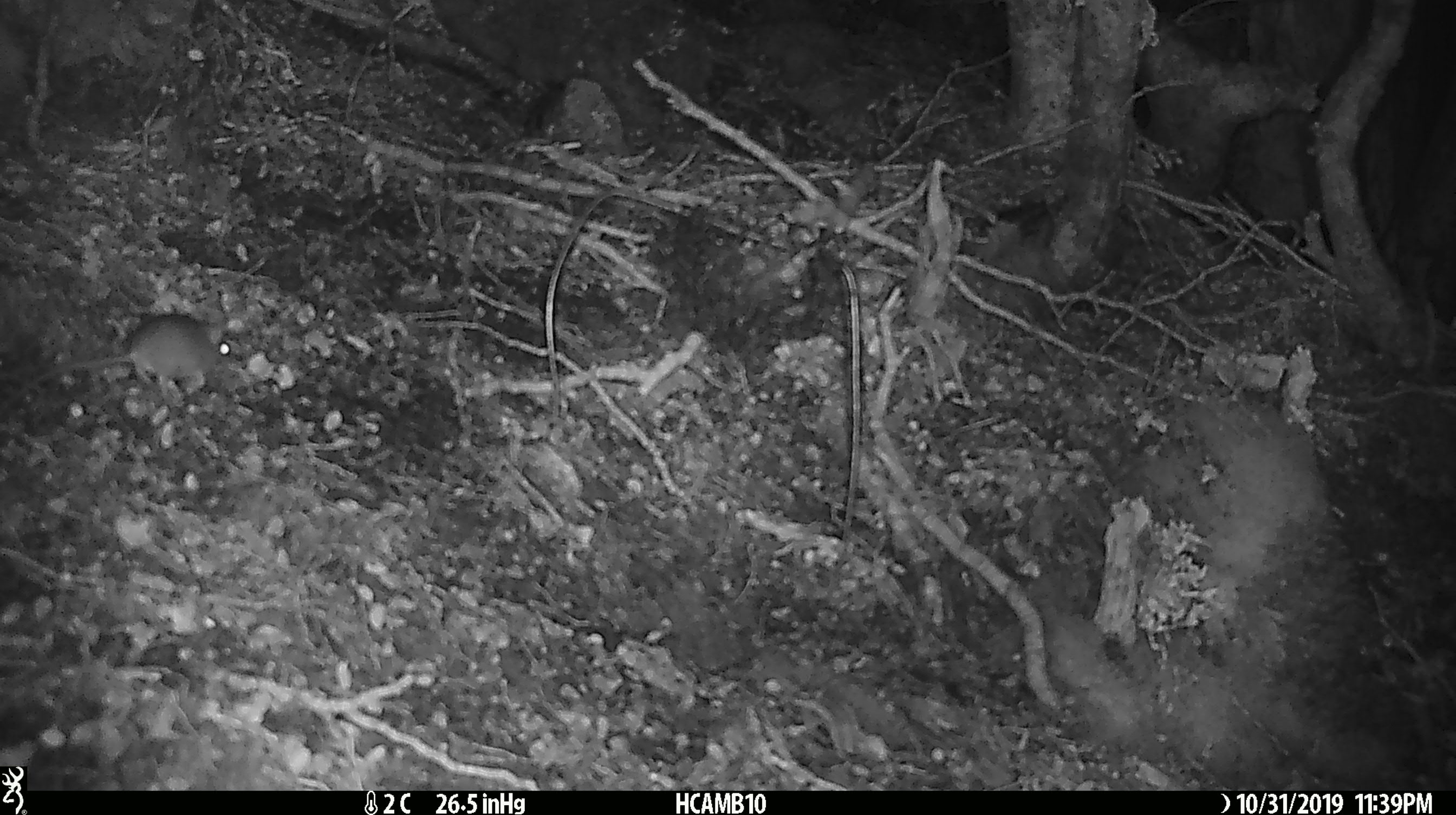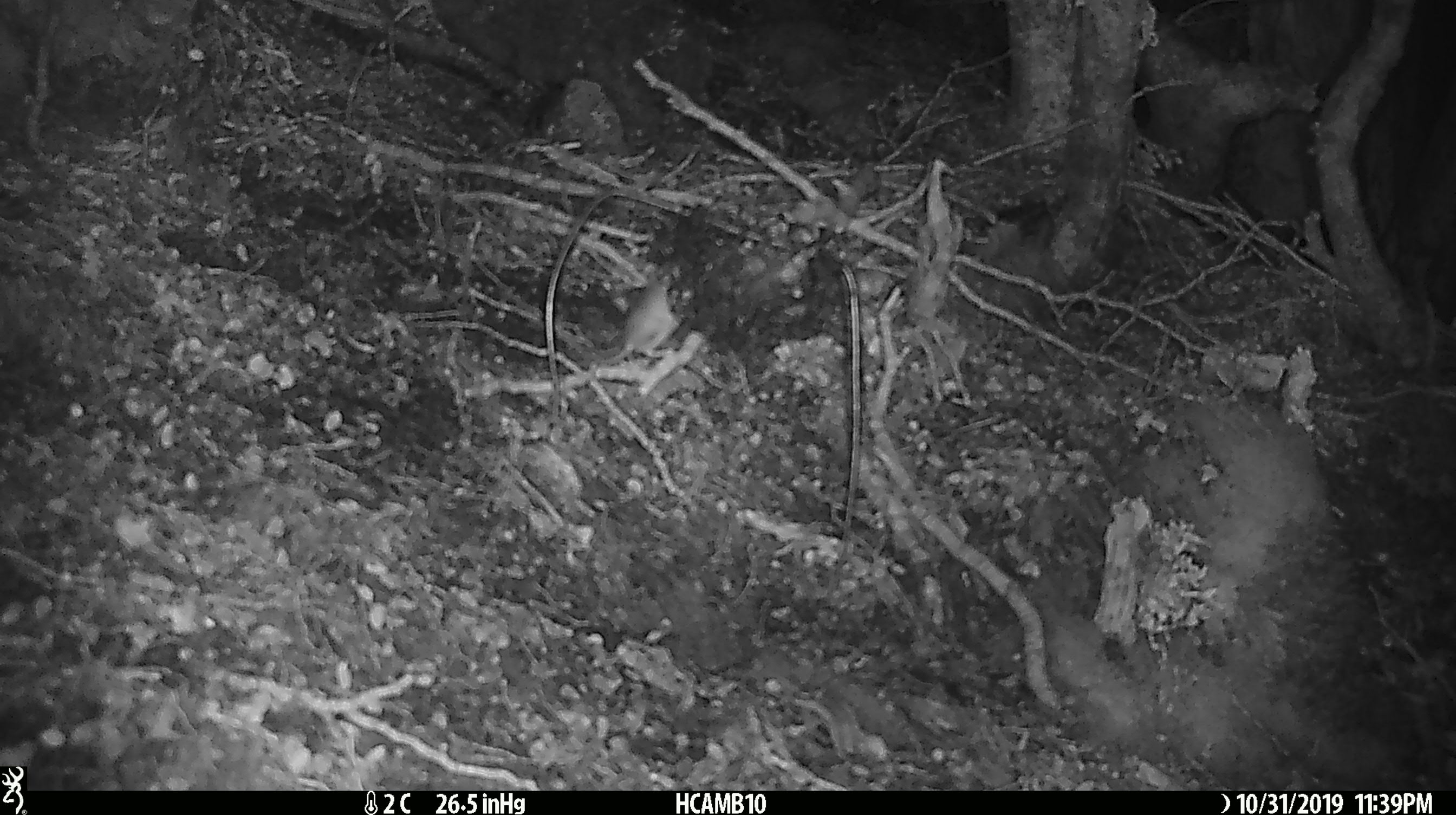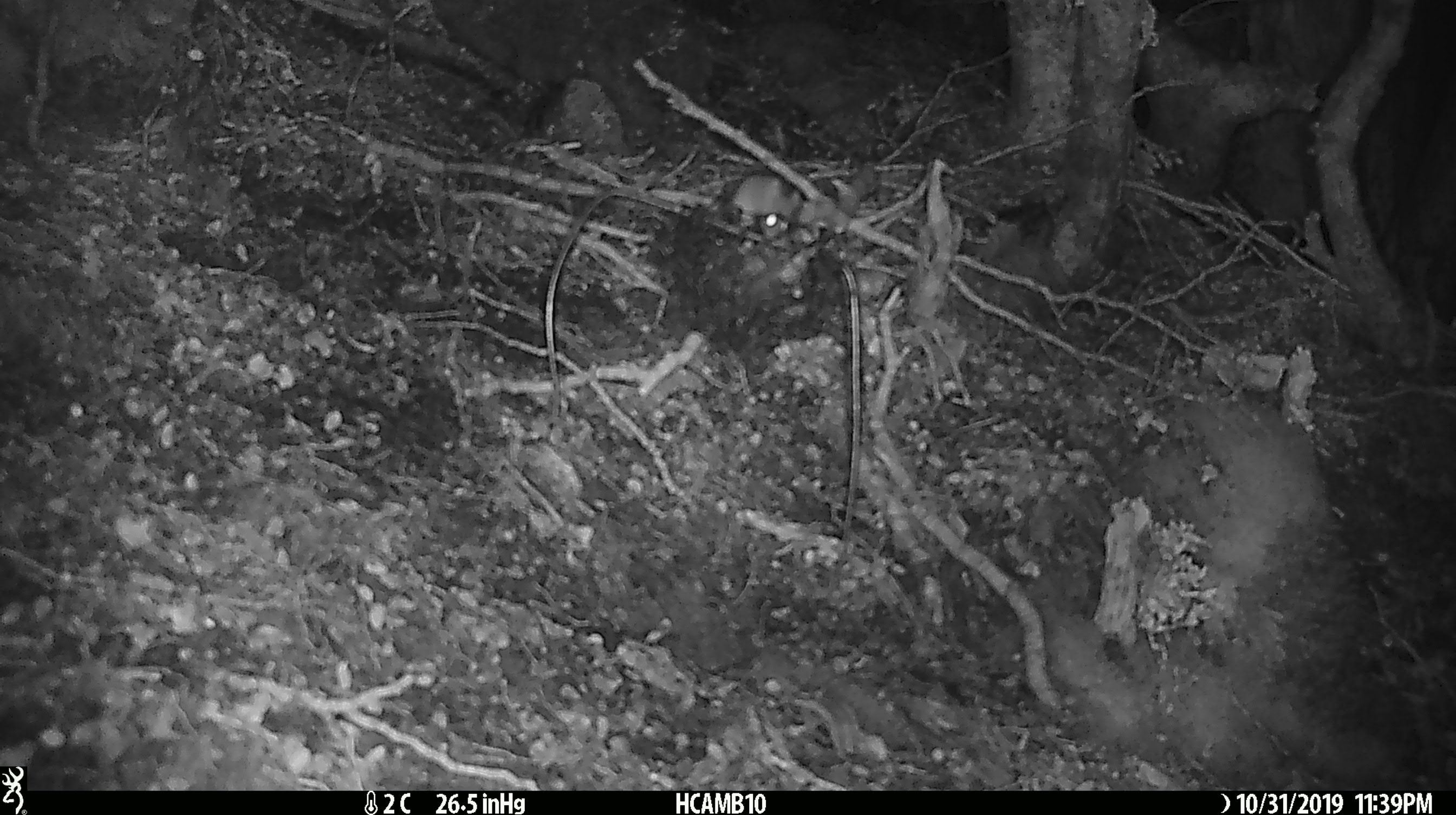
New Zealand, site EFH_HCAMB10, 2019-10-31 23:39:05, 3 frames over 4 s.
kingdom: Animalia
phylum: Chordata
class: Mammalia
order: Rodentia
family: Muridae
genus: Mus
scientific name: Mus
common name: mouse